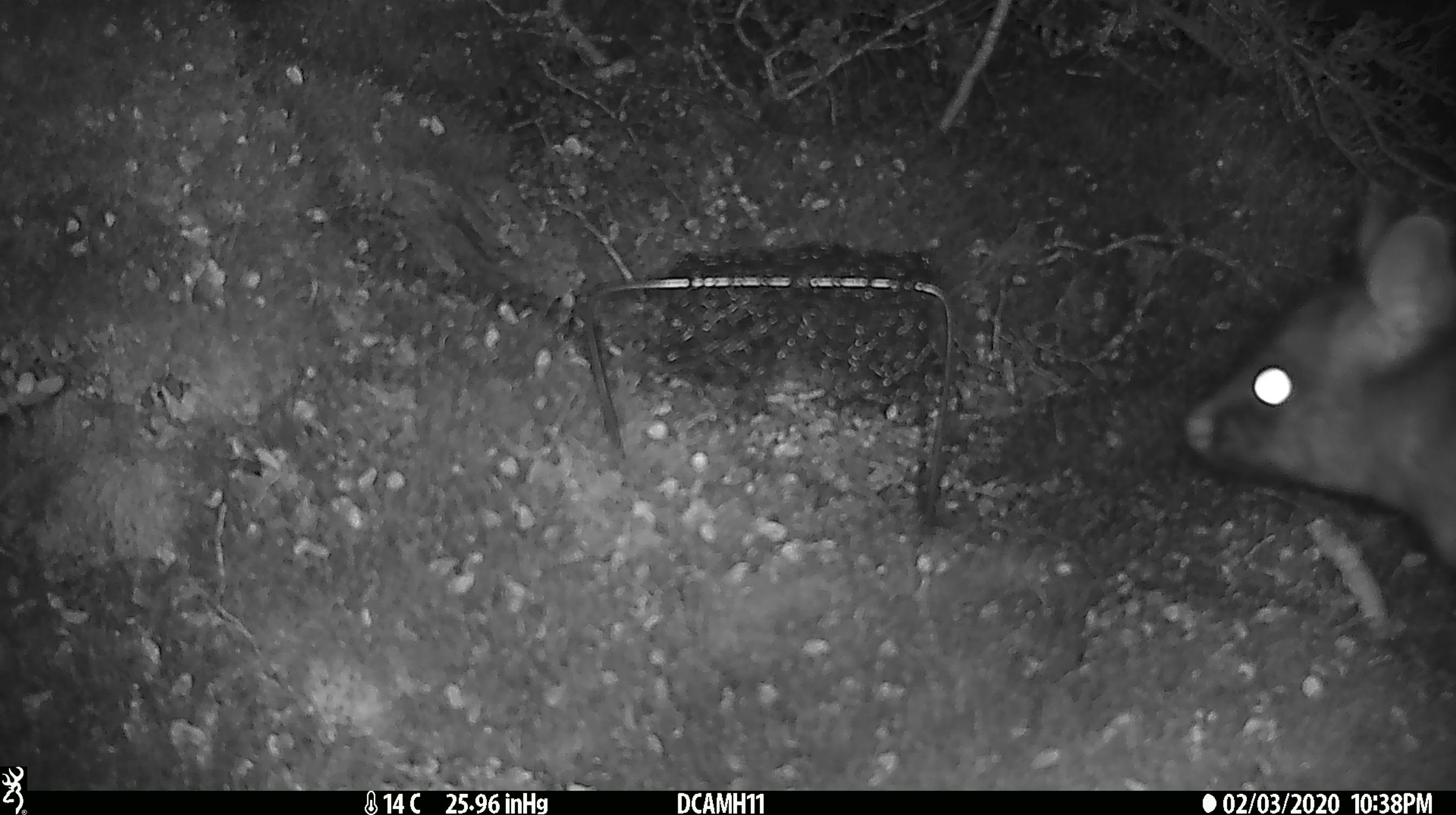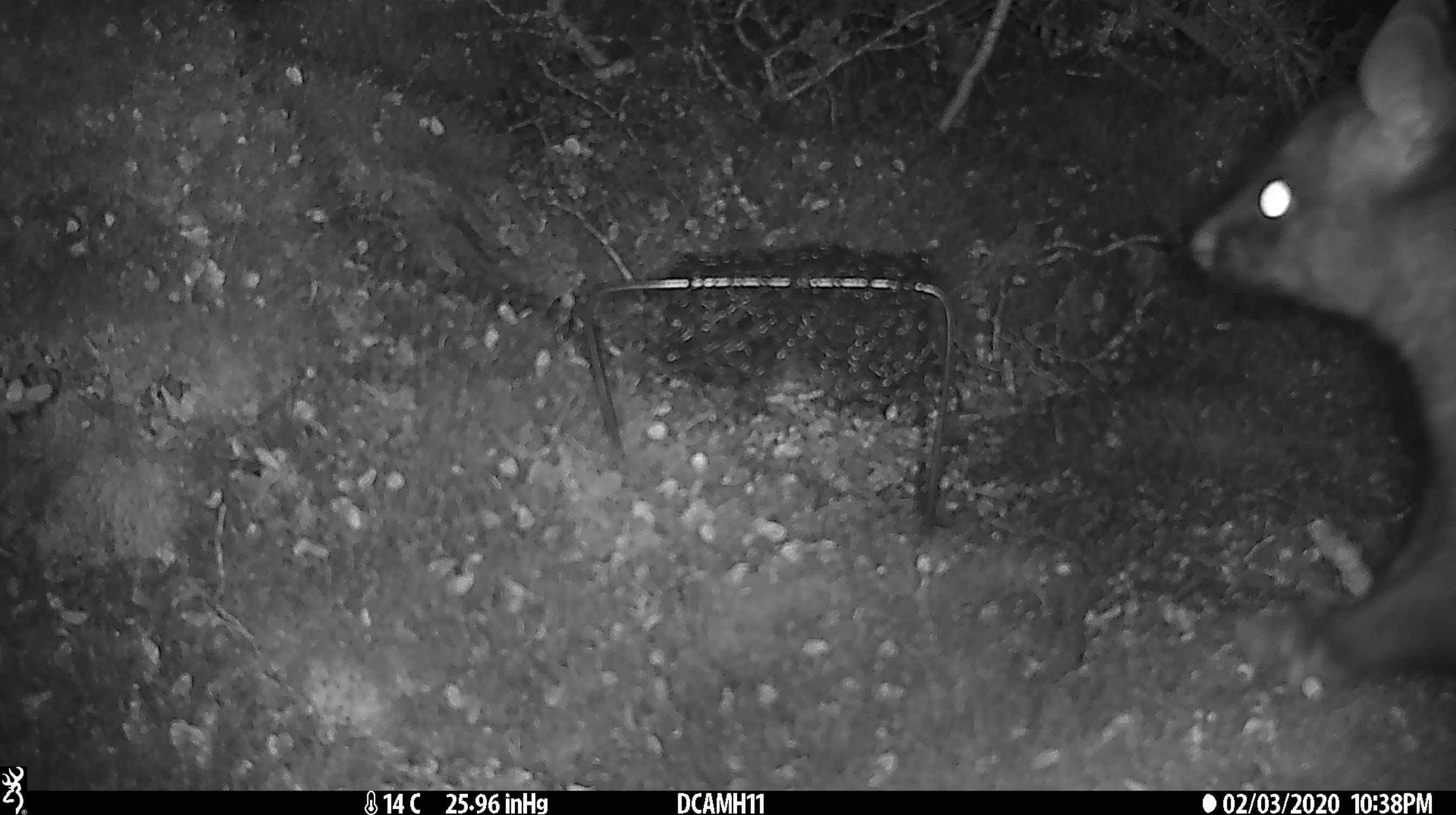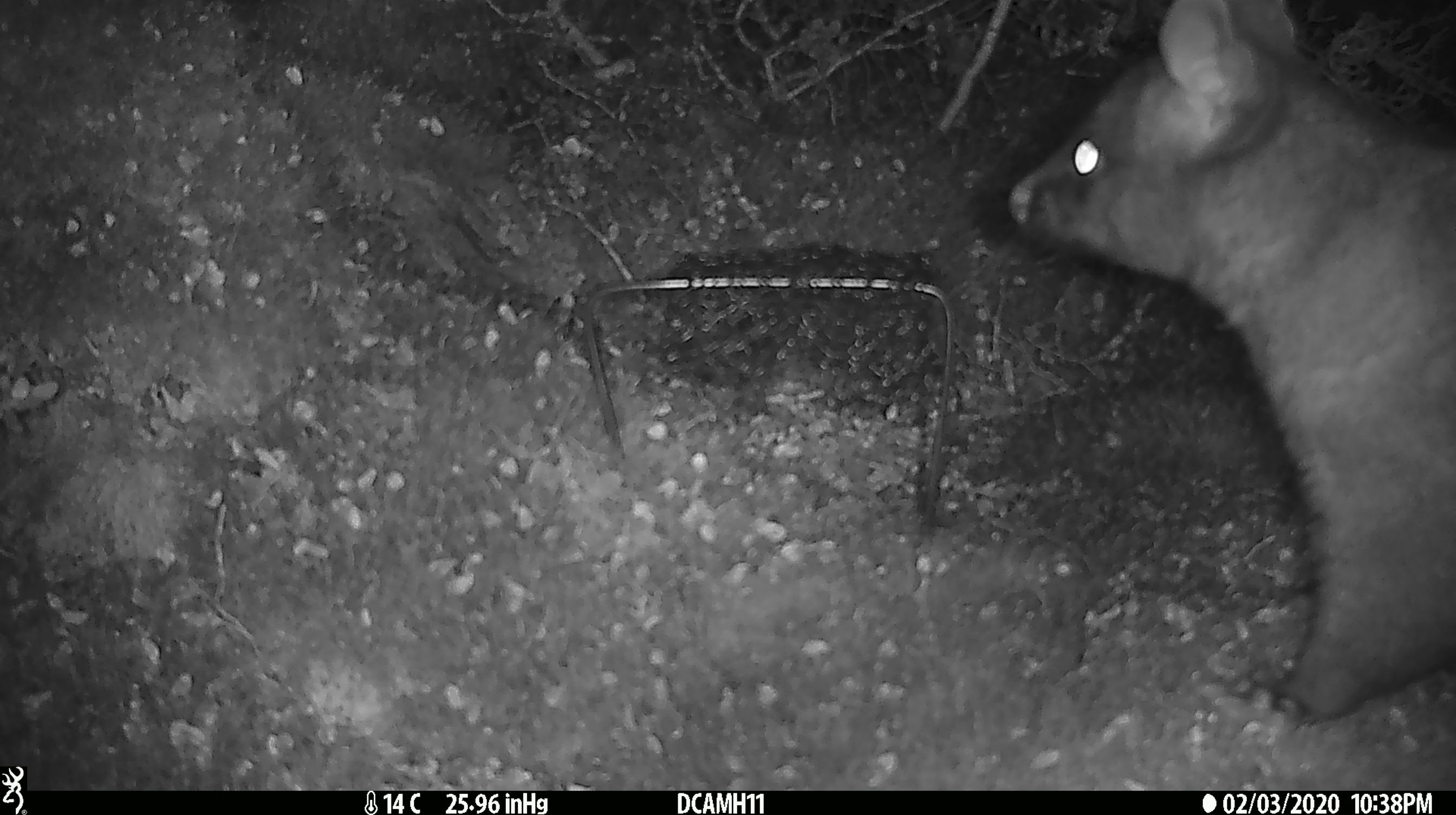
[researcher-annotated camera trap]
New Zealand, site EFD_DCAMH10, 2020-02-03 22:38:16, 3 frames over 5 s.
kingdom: Animalia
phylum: Chordata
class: Mammalia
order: Diprotodontia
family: Phalangeridae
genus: Trichosurus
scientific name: Trichosurus vulpecula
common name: common brushtail possum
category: possum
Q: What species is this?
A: Possum (common brushtail possum) (Trichosurus vulpecula).